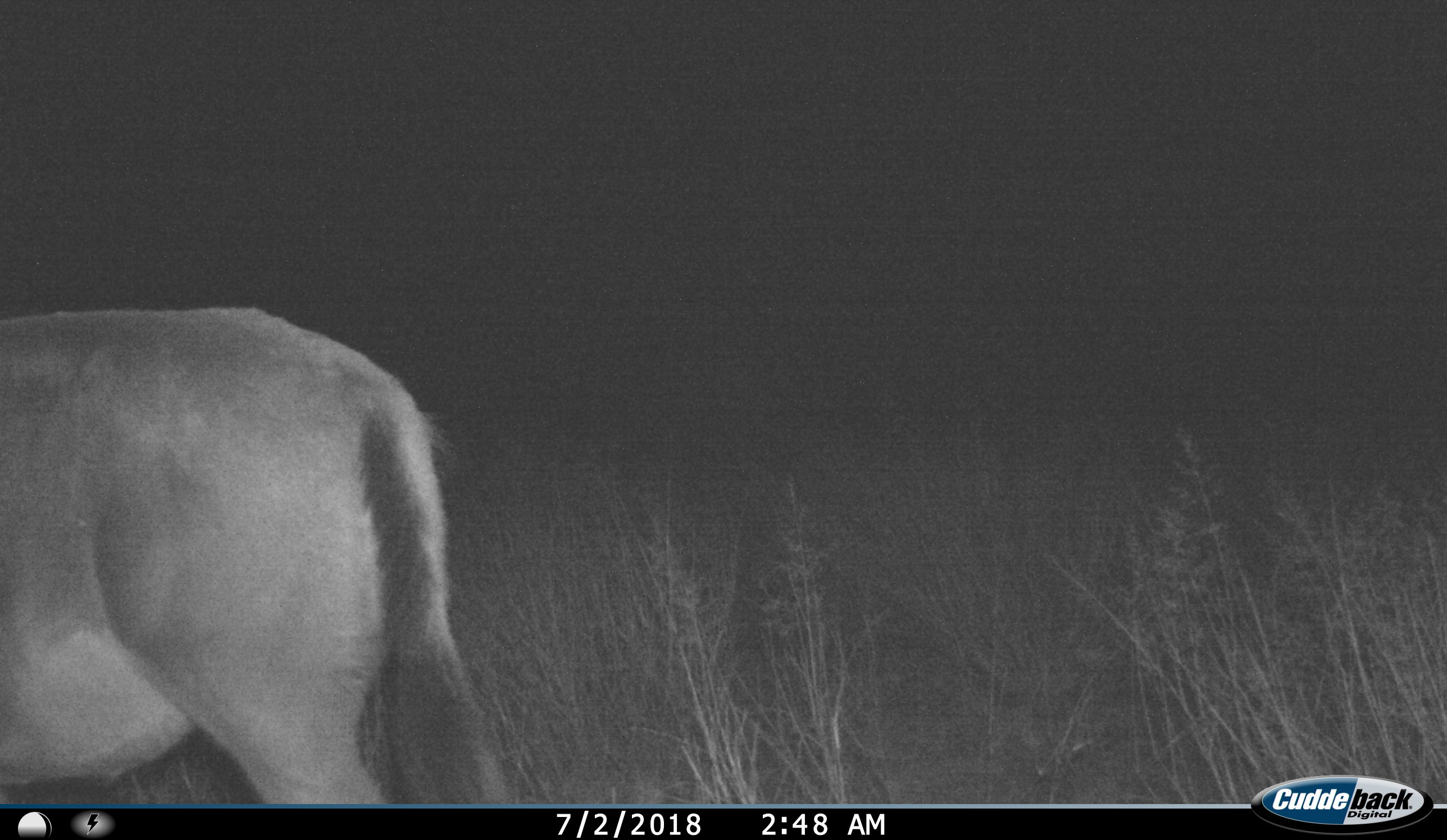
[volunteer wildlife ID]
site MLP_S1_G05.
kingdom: Animalia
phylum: Chordata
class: Mammalia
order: Artiodactyla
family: Bovidae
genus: Connochaetes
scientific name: Connochaetes taurinus taurinus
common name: blue wildebeest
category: wildebeestblue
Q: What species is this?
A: Wildebeestblue (blue wildebeest) (Connochaetes taurinus taurinus).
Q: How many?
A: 1.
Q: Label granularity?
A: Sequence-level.